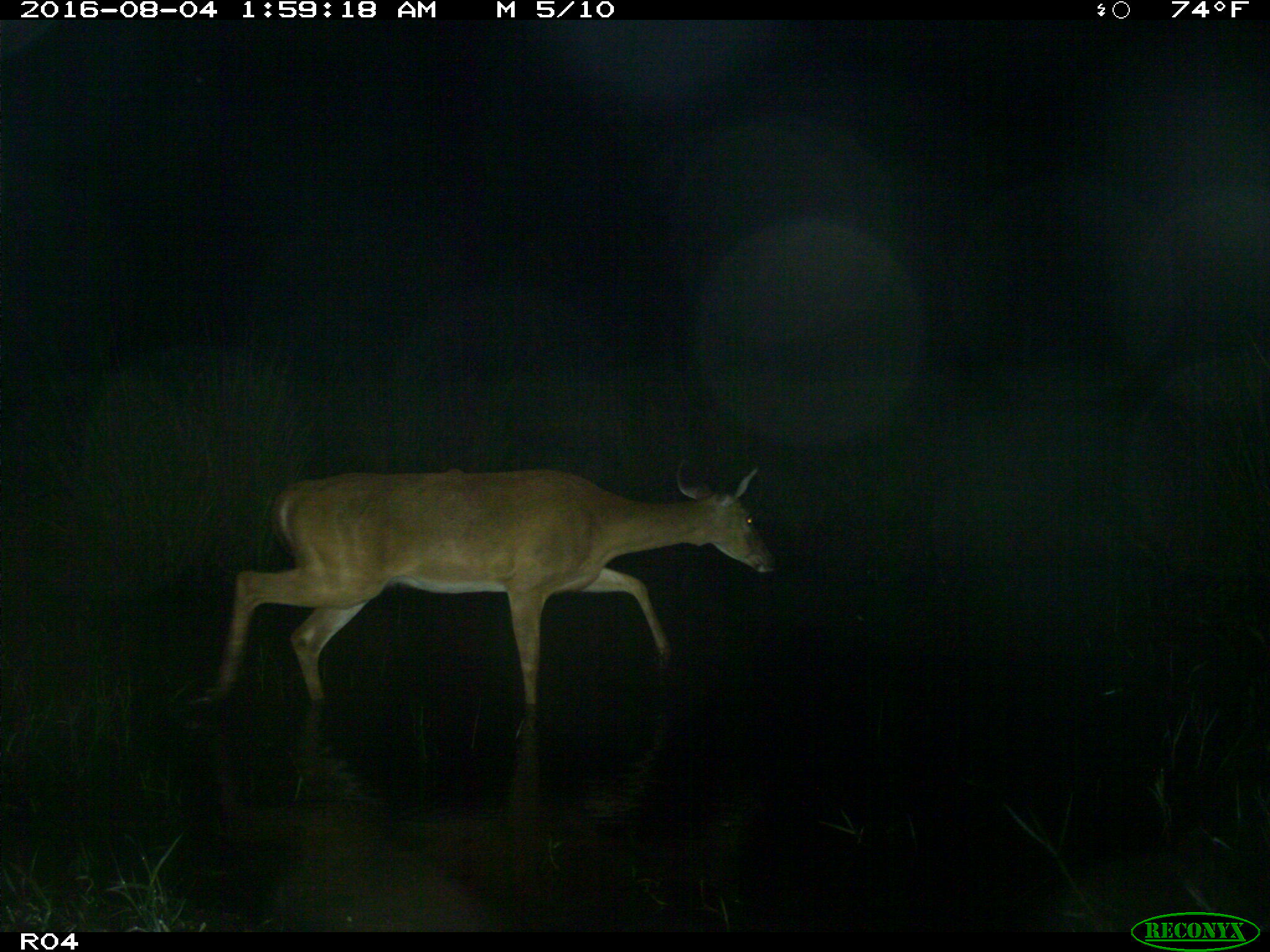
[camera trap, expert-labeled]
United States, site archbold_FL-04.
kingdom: Animalia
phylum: Chordata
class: Mammalia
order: Artiodactyla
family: Cervidae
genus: Odocoileus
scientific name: Odocoileus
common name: deer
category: unidentified deer